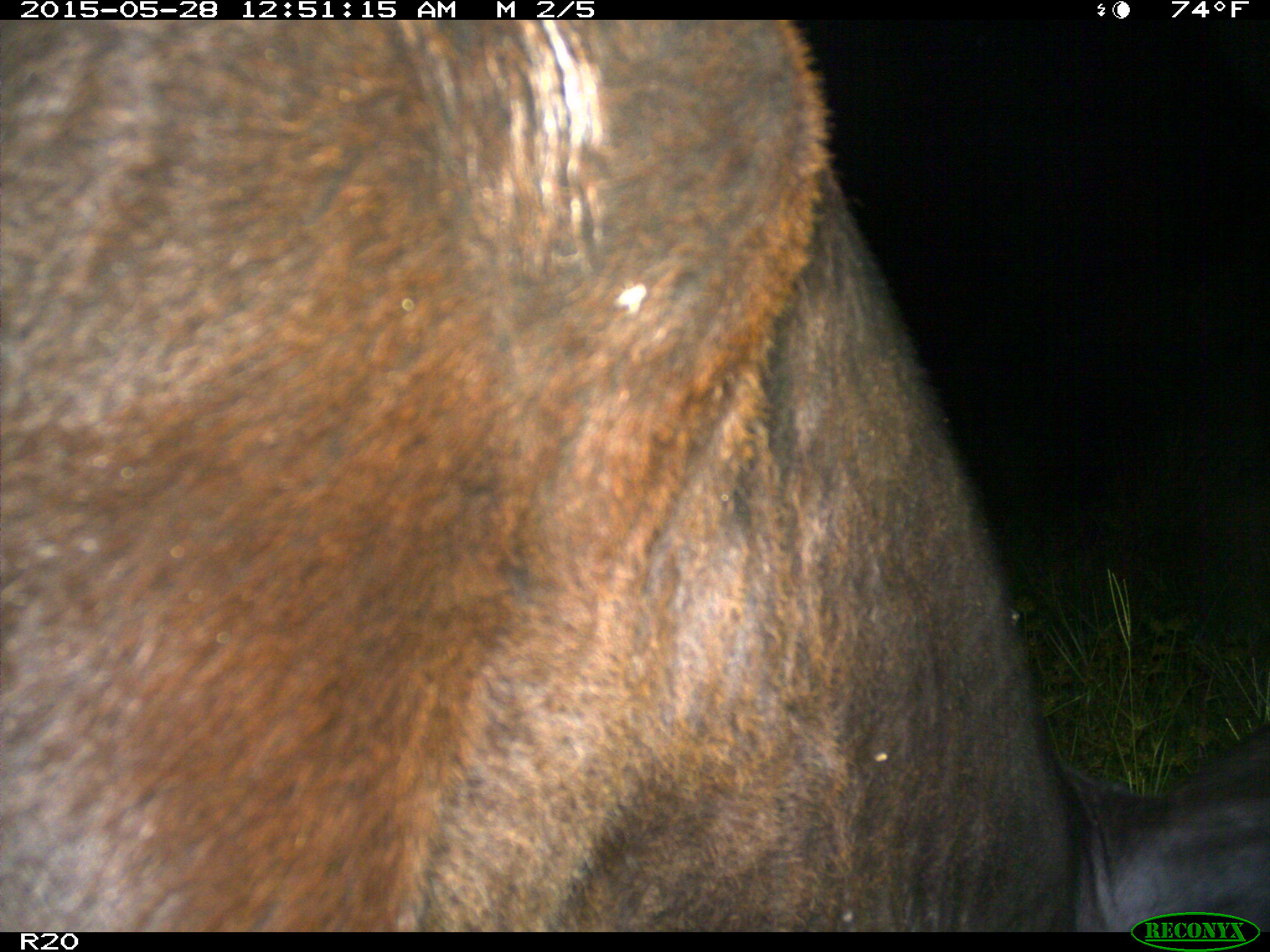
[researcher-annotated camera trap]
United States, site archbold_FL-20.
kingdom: Animalia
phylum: Chordata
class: Mammalia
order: Artiodactyla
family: Bovidae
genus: Bos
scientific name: Bos taurus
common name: domestic cow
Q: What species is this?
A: Bos taurus (domestic cow).